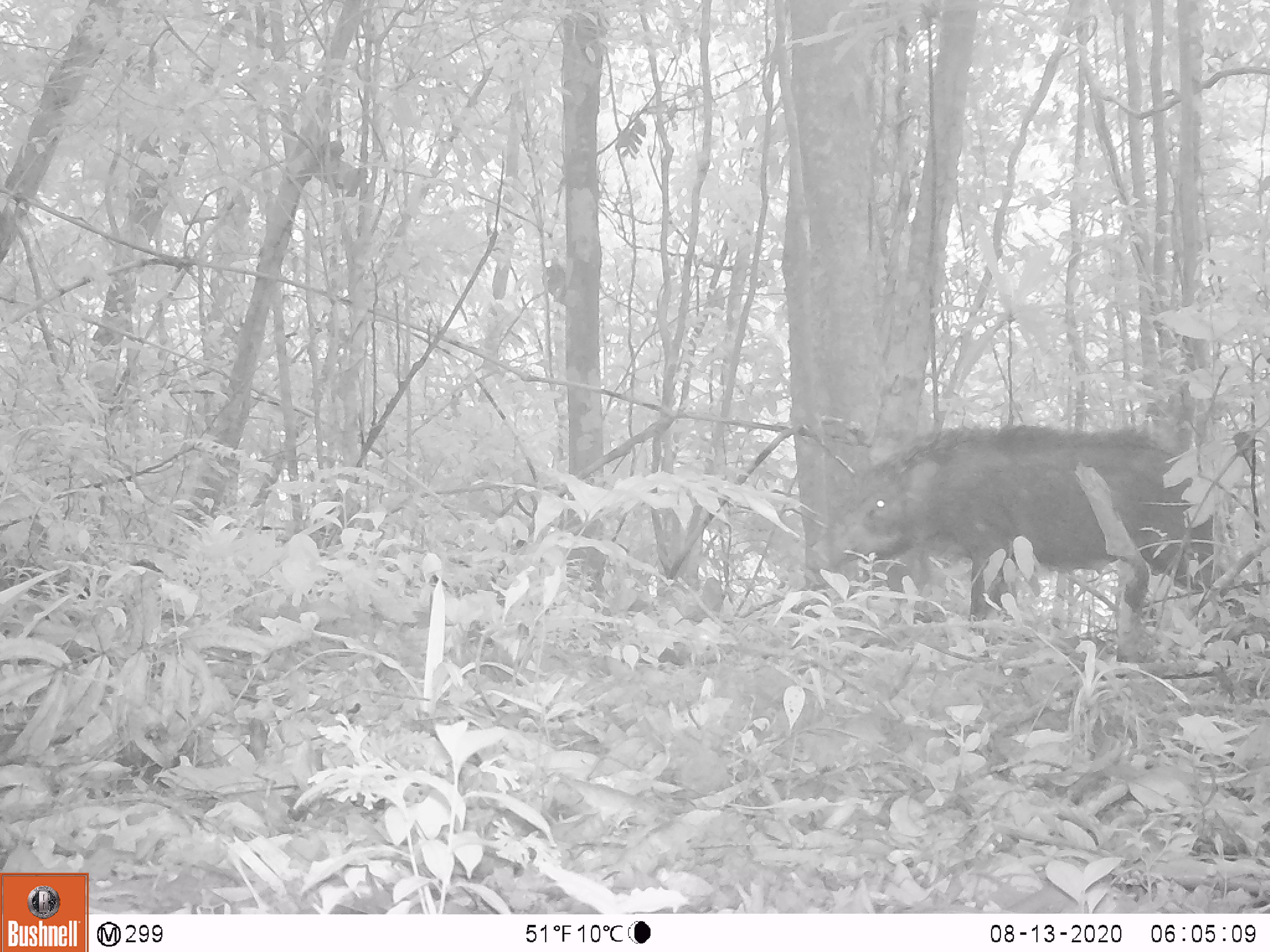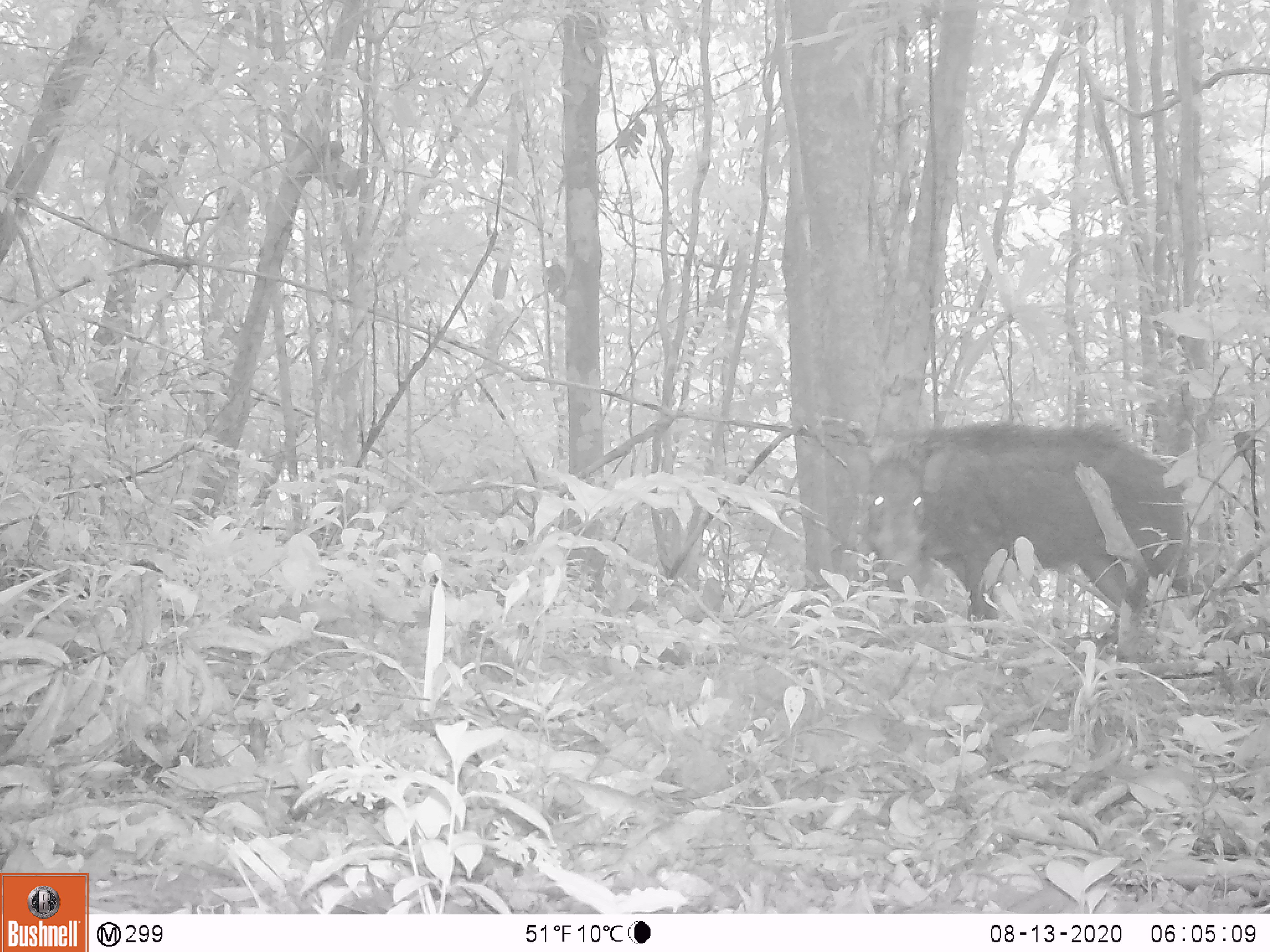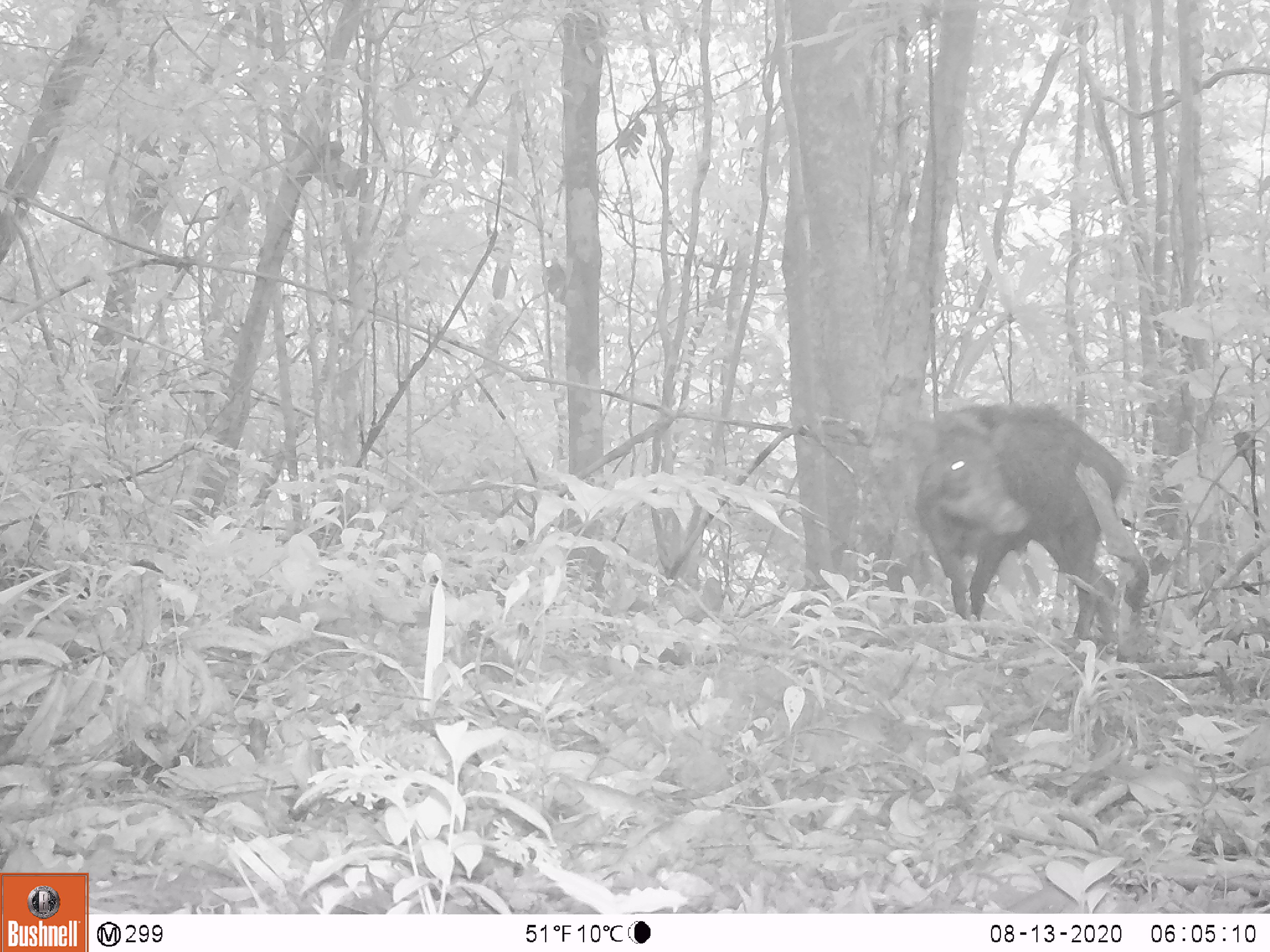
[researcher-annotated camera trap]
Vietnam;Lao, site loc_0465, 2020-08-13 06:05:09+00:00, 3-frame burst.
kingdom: Animalia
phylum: Chordata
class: Mammalia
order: Artiodactyla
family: Suidae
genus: Sus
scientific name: Sus scrofa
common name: eurasian wild pig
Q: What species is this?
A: Eurasian wild pig (Sus scrofa).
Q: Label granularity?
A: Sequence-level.